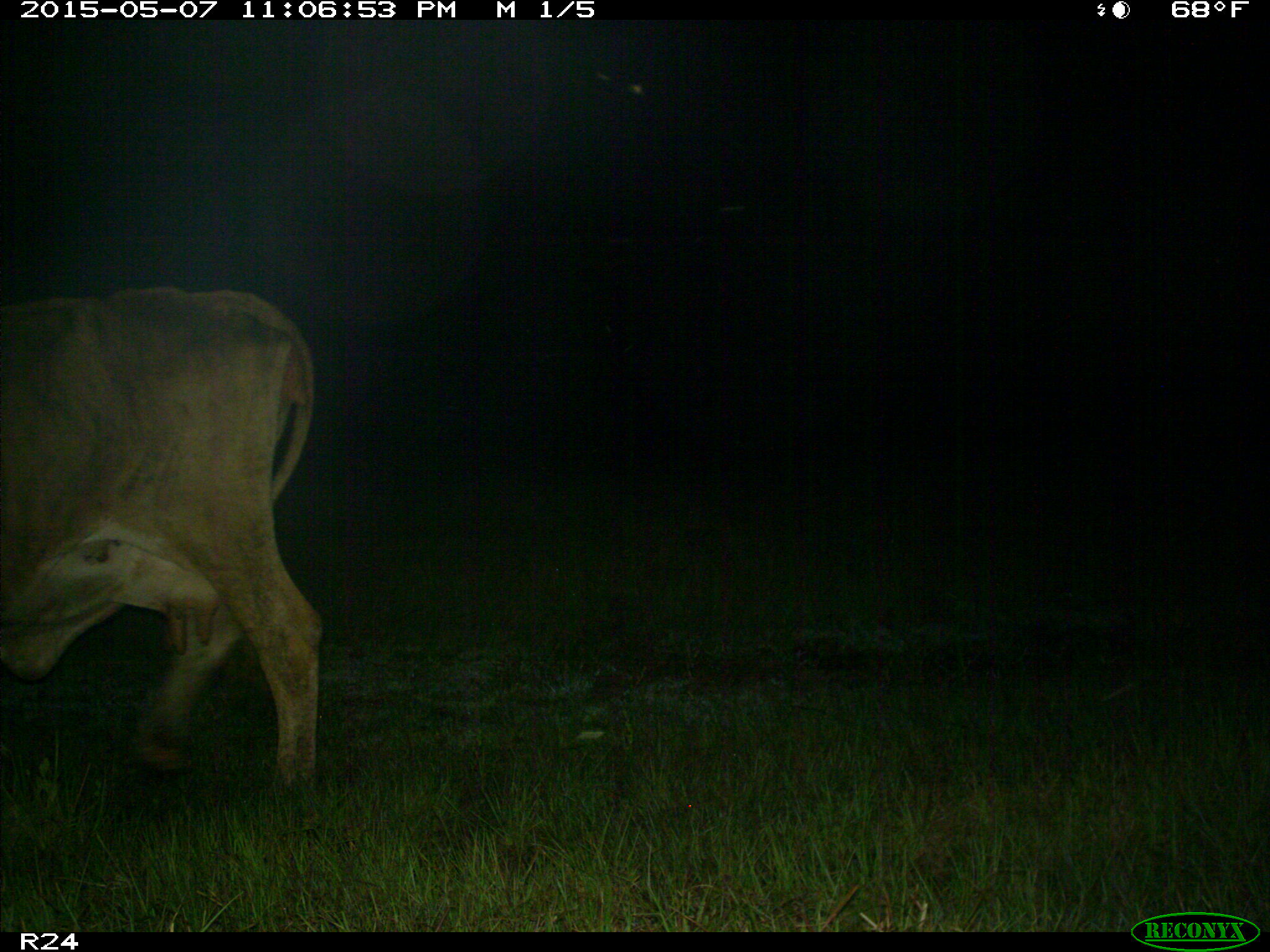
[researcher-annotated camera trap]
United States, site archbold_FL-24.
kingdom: Animalia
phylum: Chordata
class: Mammalia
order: Artiodactyla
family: Bovidae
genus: Bos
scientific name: Bos taurus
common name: domestic cow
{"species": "Bos taurus (domestic cow)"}